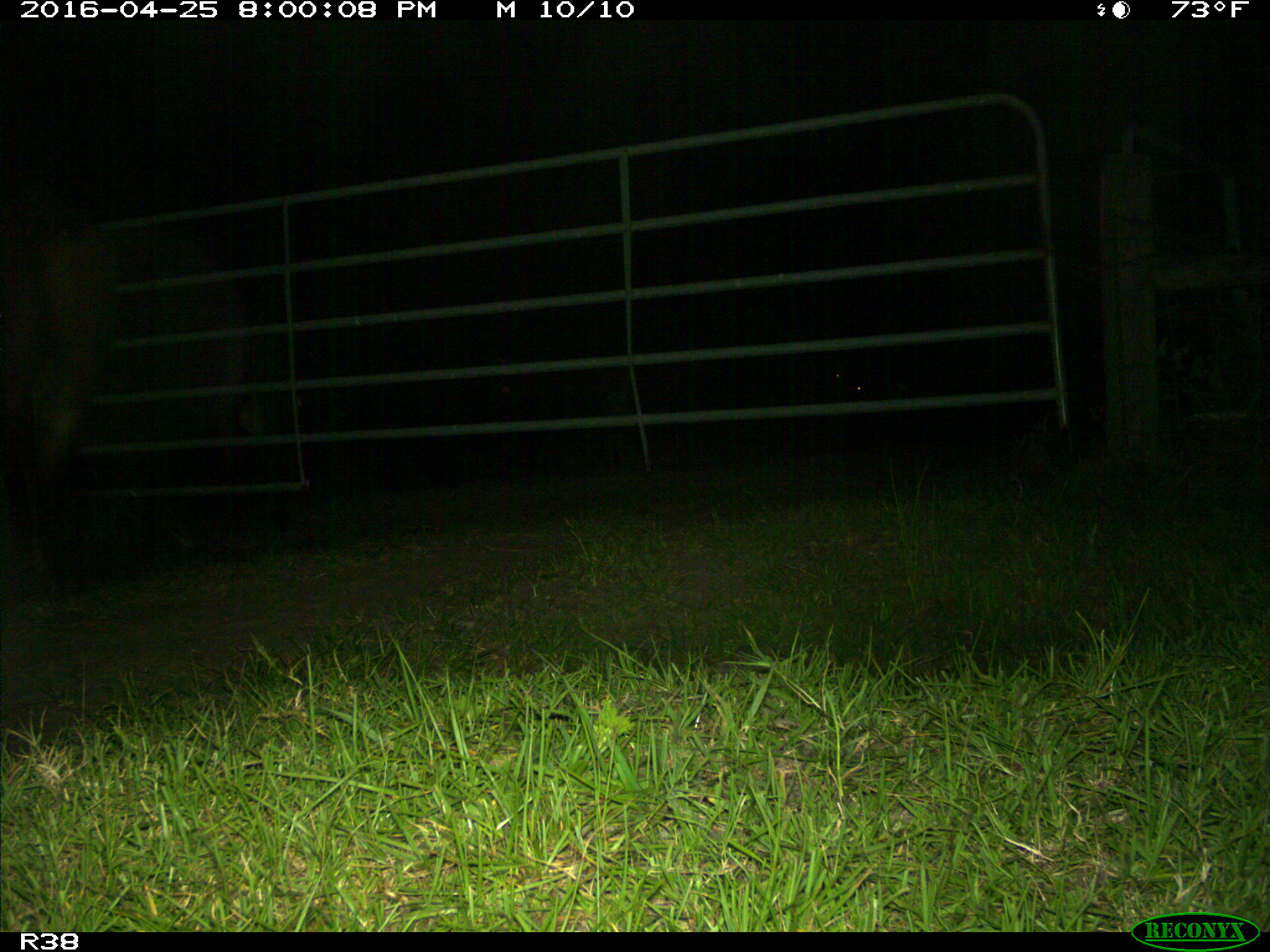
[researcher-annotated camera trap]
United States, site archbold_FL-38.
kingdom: Animalia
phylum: Chordata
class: Mammalia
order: Artiodactyla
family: Bovidae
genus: Bos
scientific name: Bos taurus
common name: domestic cow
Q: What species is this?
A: Bos taurus (domestic cow).